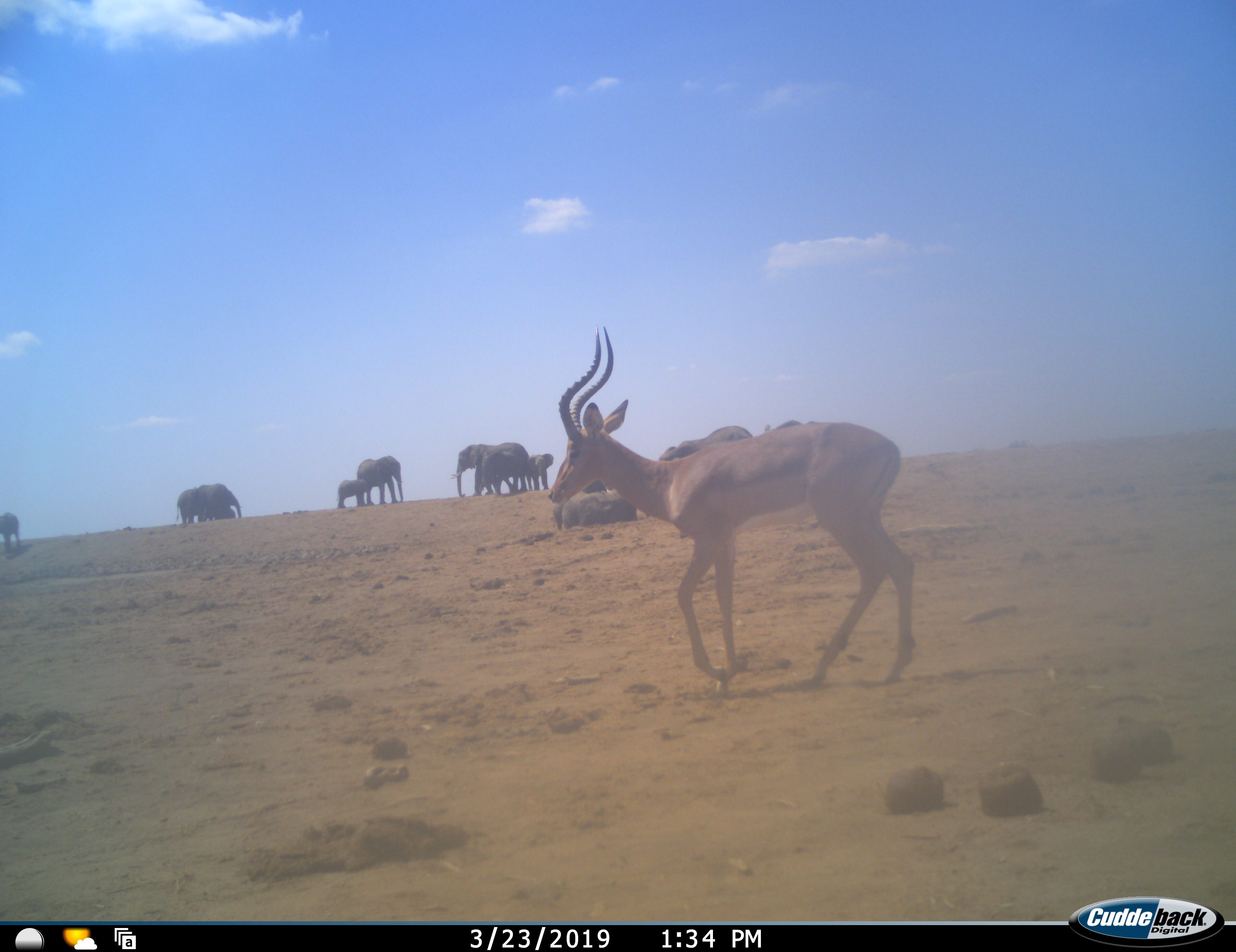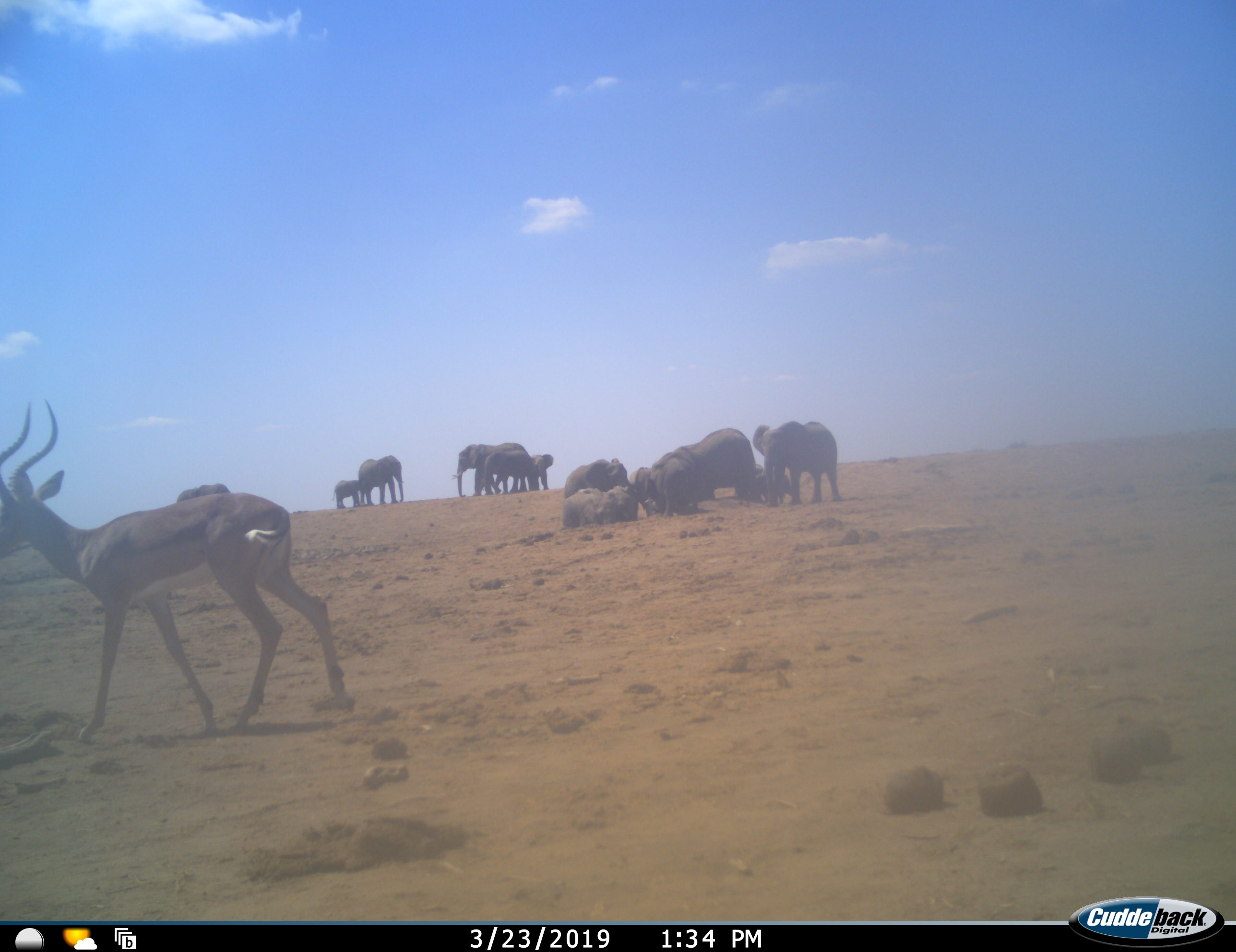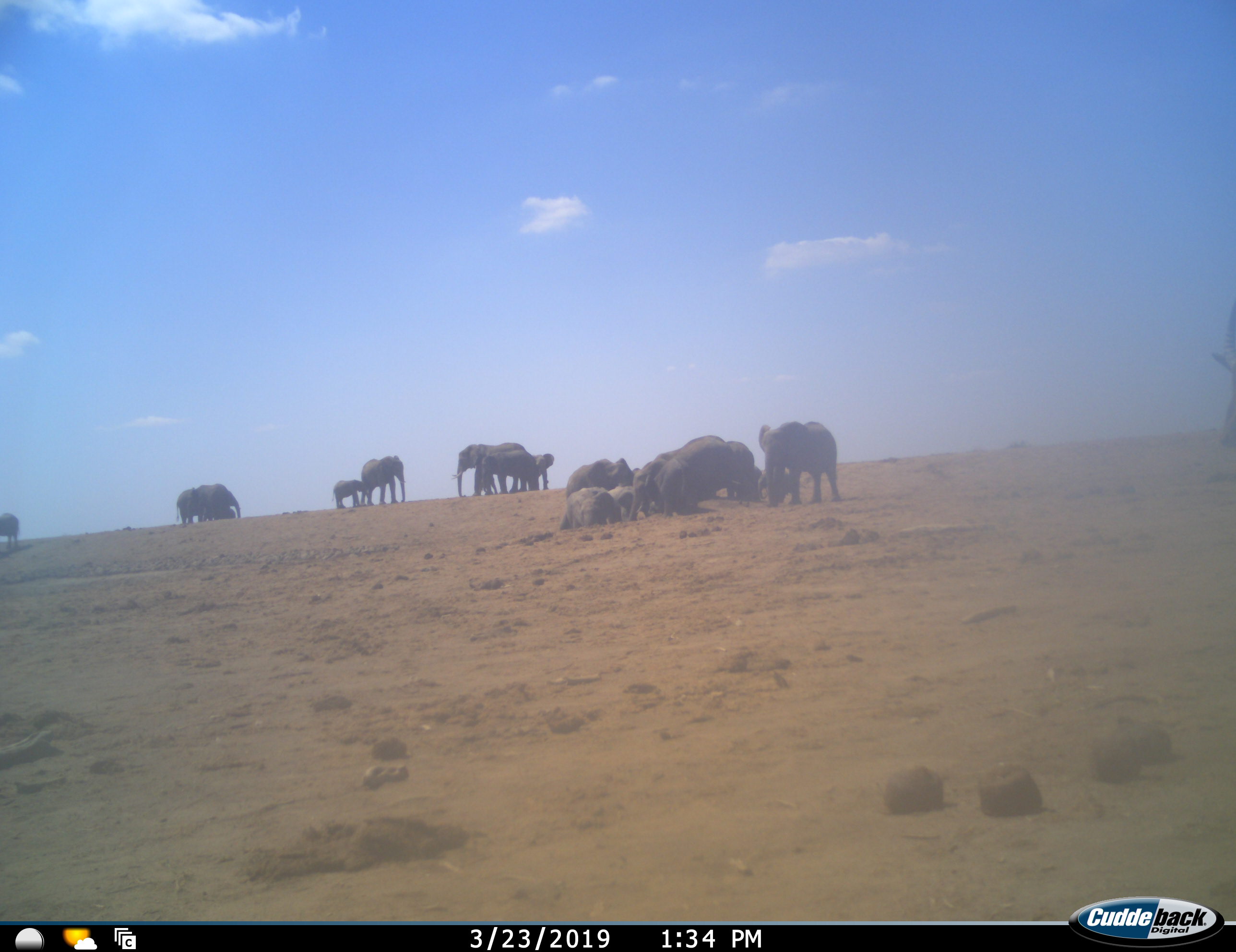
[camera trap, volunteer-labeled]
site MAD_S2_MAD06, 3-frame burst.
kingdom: Animalia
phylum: Chordata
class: Mammalia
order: Proboscidea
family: Elephantidae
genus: Loxodonta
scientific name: Loxodonta africana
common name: african bush elephant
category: elephant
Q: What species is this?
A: Elephant (african bush elephant) (Loxodonta africana).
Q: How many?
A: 11-50.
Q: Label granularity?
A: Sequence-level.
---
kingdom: Animalia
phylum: Chordata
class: Mammalia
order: Artiodactyla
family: Bovidae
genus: Aepyceros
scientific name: Aepyceros melampus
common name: impala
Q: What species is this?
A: Impala (Aepyceros melampus).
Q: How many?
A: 1.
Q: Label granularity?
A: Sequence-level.